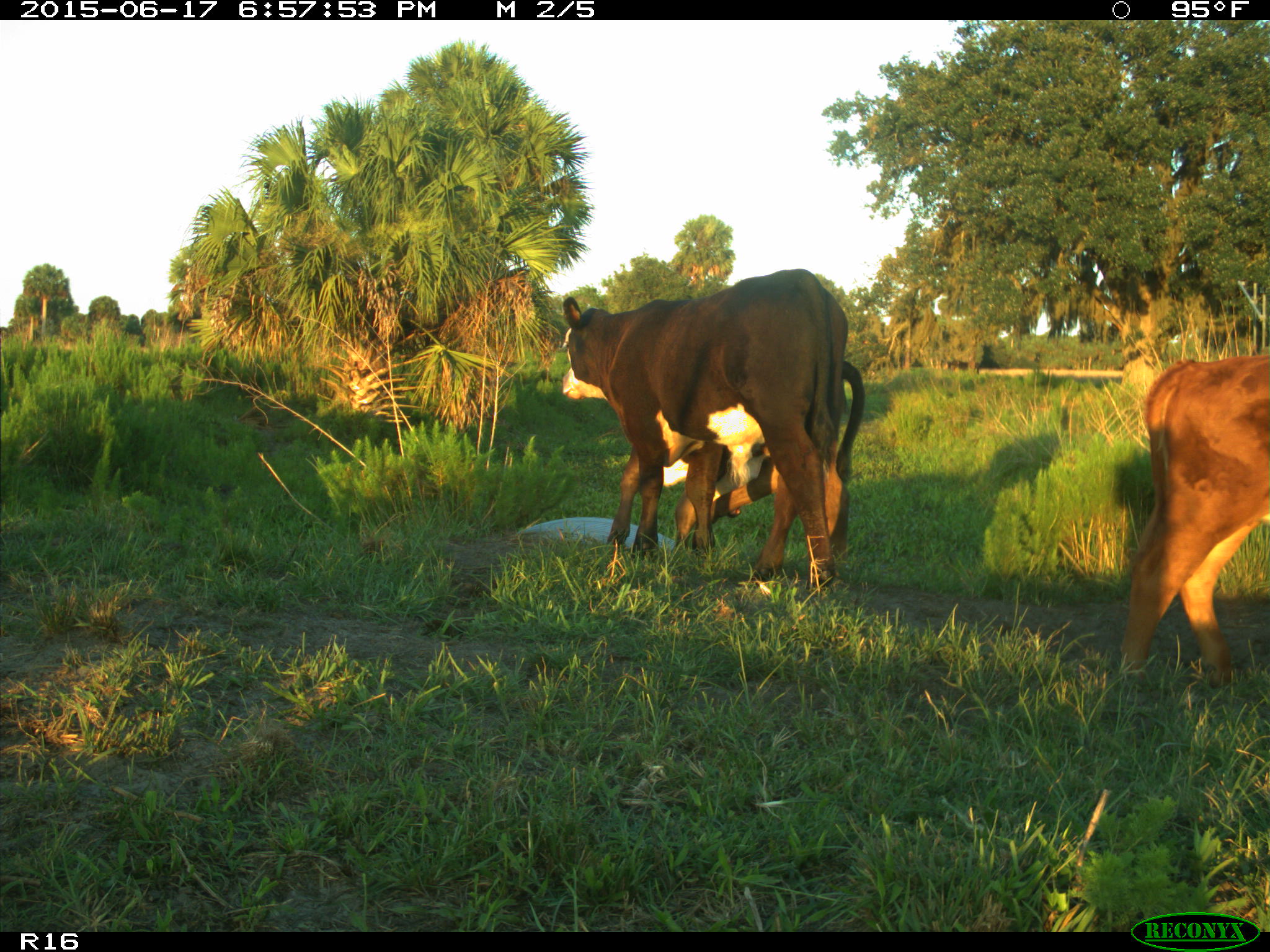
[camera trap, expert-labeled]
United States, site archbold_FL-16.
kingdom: Animalia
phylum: Chordata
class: Mammalia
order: Artiodactyla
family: Bovidae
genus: Bos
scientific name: Bos taurus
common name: domestic cow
Bos taurus (domestic cow).